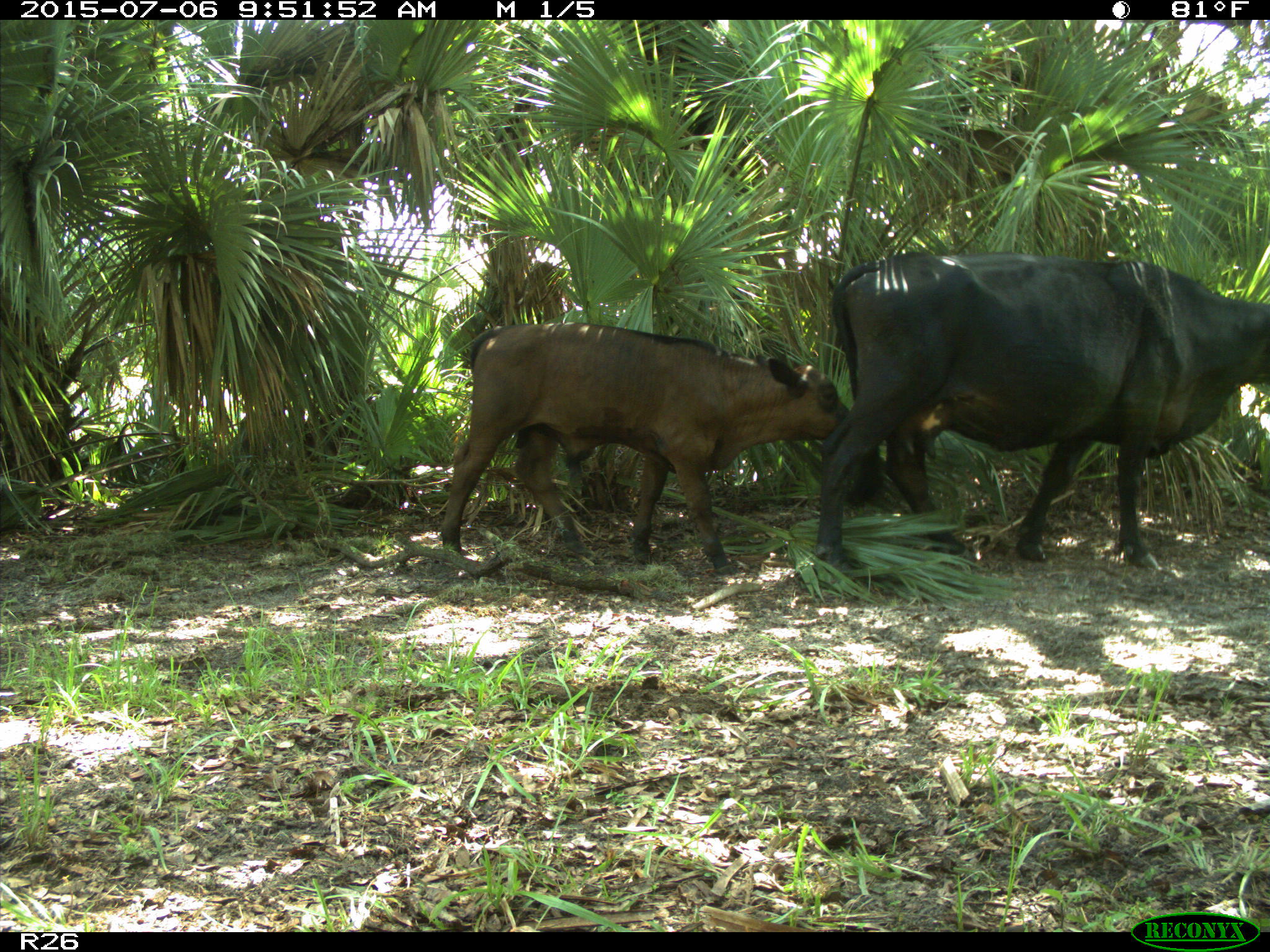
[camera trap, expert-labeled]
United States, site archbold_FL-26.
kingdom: Animalia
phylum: Chordata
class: Mammalia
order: Artiodactyla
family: Bovidae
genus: Bos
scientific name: Bos taurus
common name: domestic cow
Bos taurus (domestic cow).